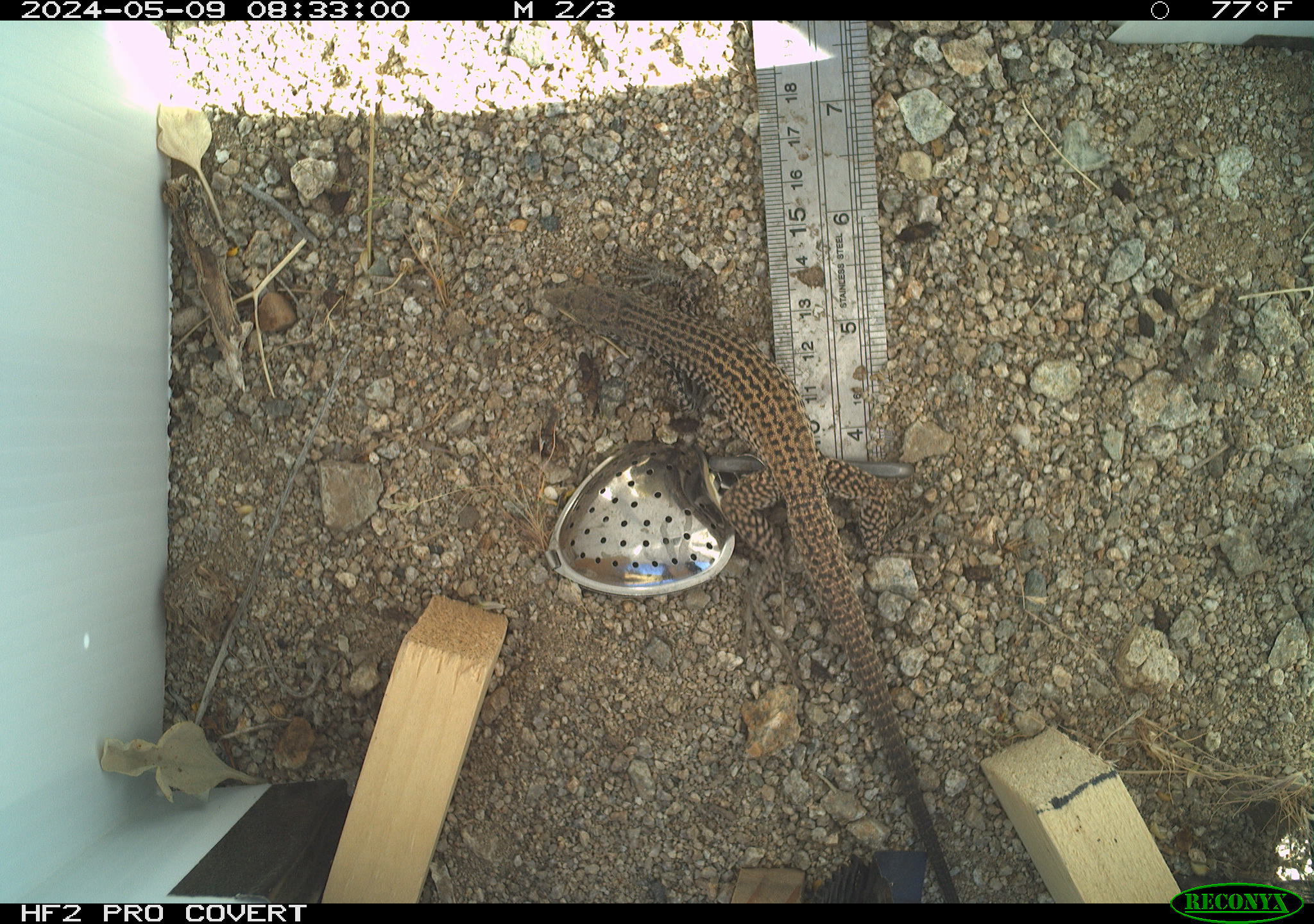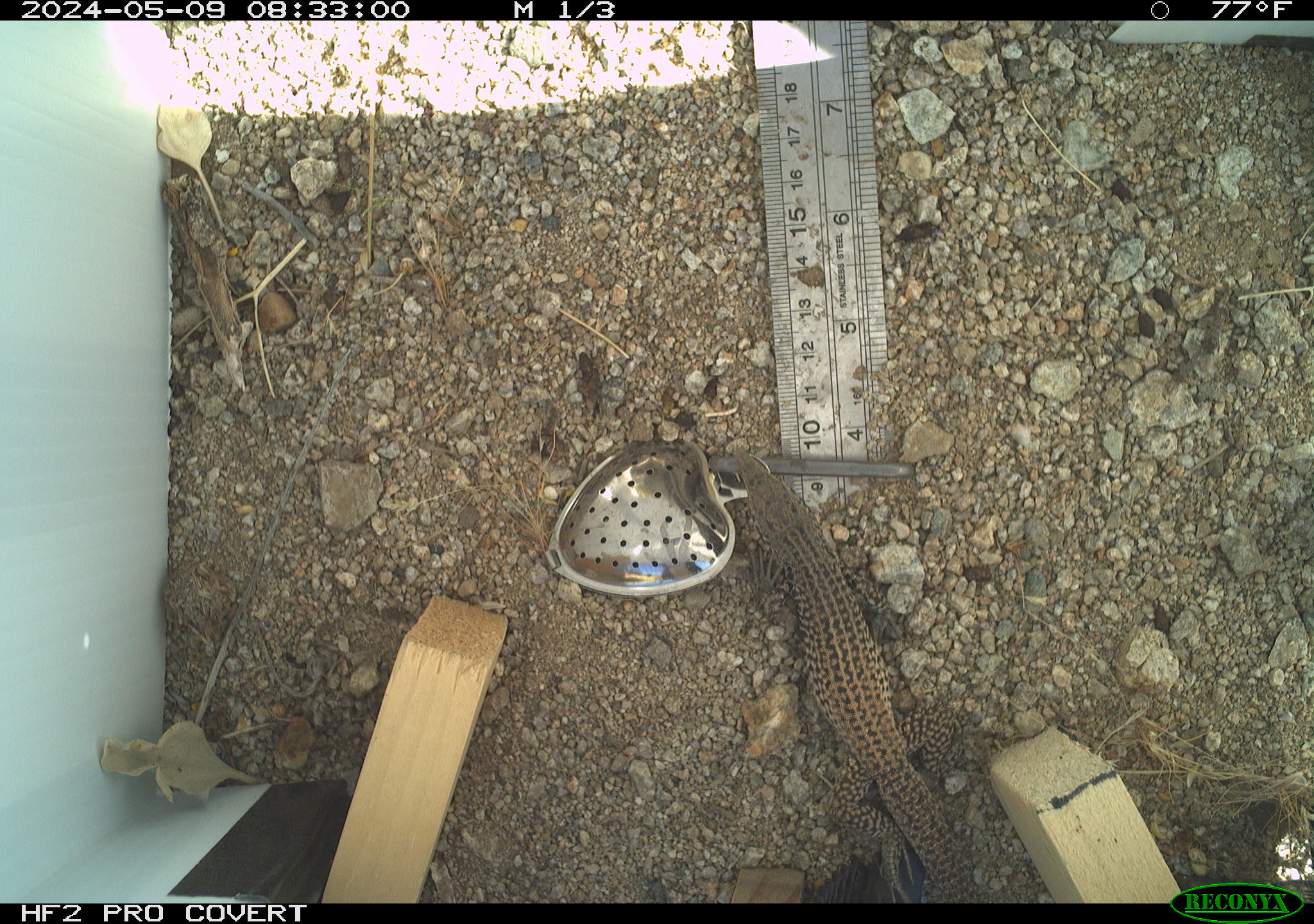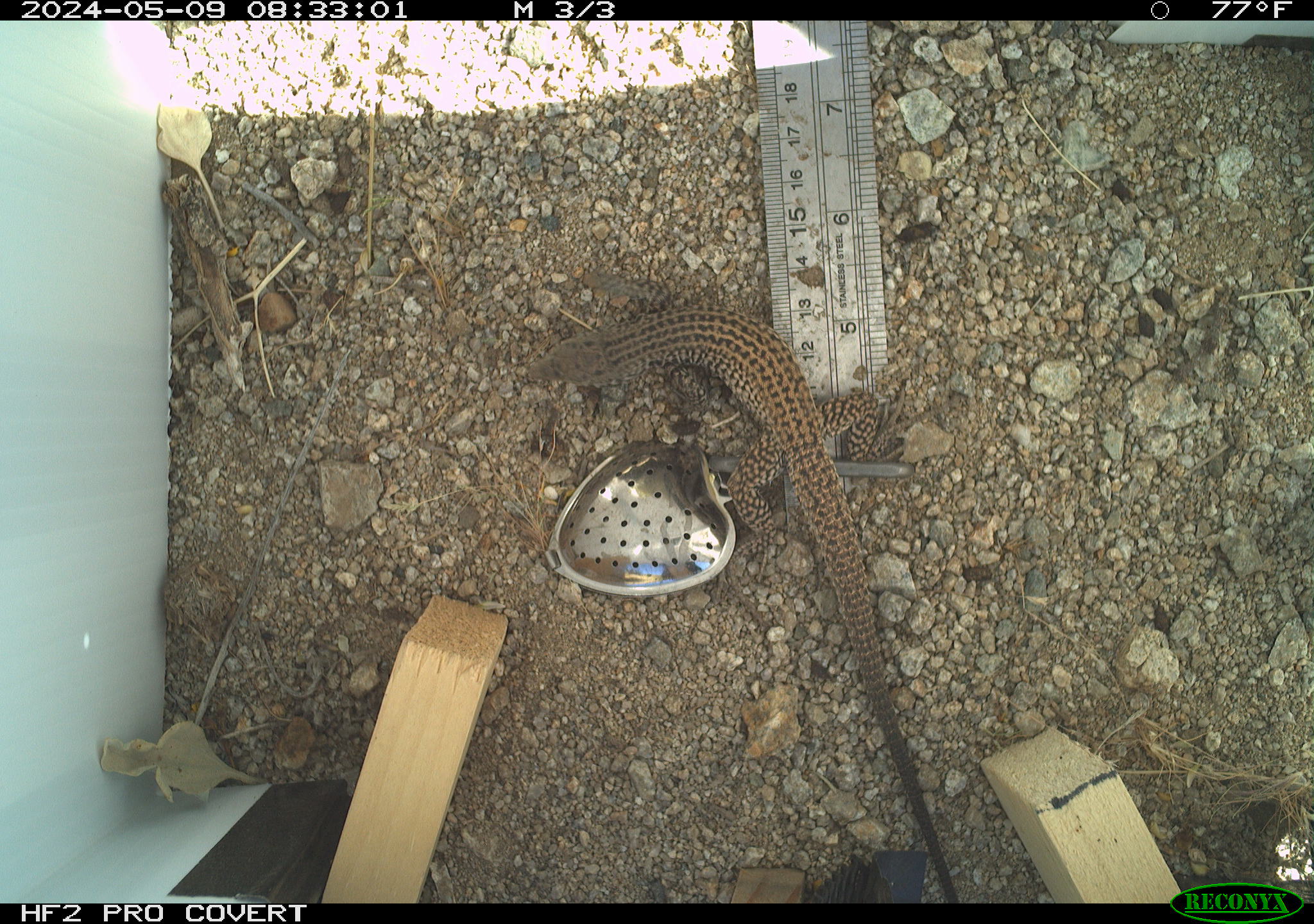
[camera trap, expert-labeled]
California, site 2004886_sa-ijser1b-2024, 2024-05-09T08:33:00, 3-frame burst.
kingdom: Animalia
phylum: Chordata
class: Reptilia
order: Squamata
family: Teiidae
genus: Aspidoscelis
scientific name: Aspidoscelis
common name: whiptail lizards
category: aspidoscelis species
Aspidoscelis species (whiptail lizards) (Aspidoscelis).